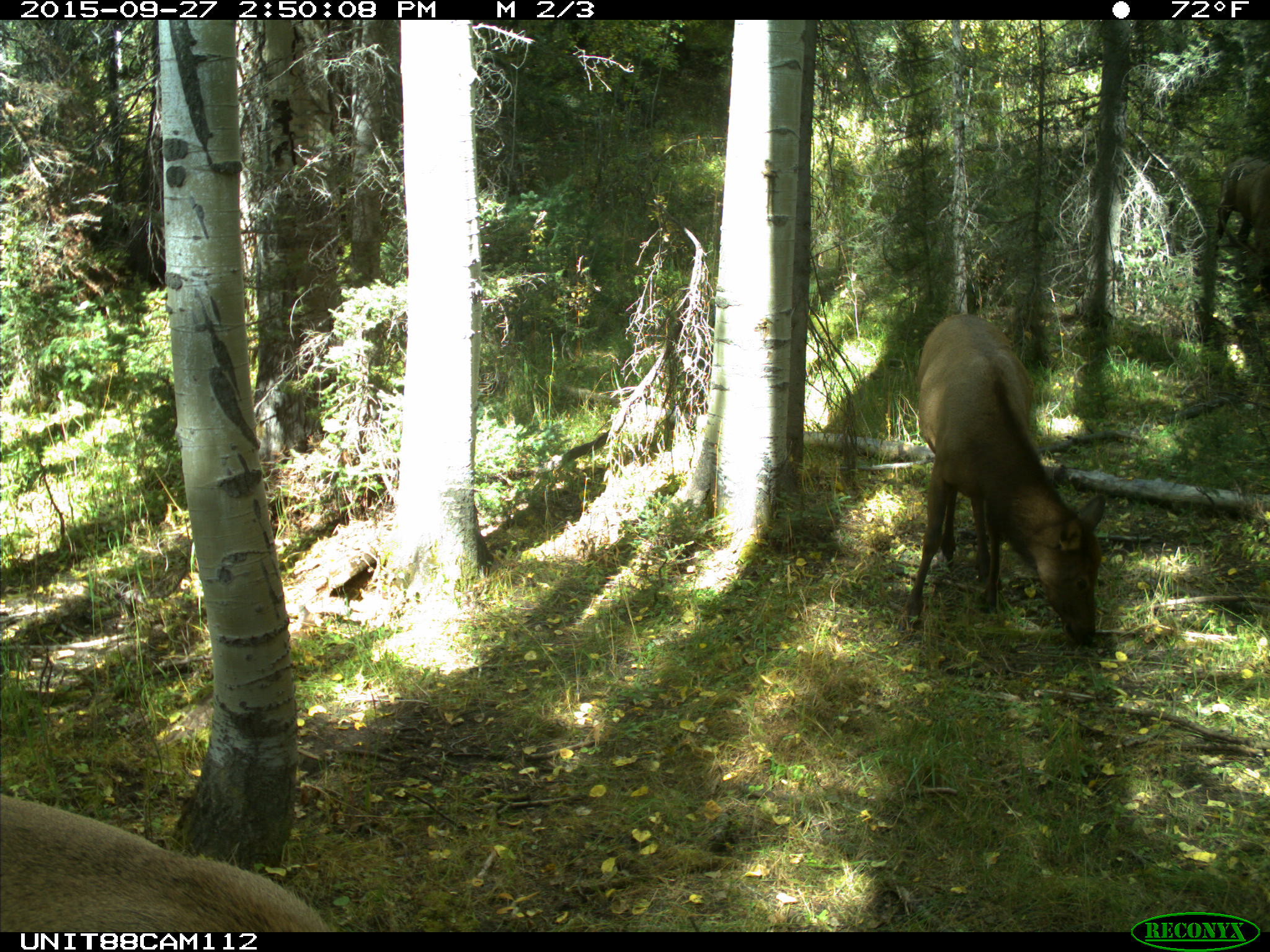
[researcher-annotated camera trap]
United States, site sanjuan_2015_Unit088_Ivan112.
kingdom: Animalia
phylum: Chordata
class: Mammalia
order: Artiodactyla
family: Cervidae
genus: Cervus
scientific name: Cervus elaphus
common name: red deer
Cervus elaphus (red deer).